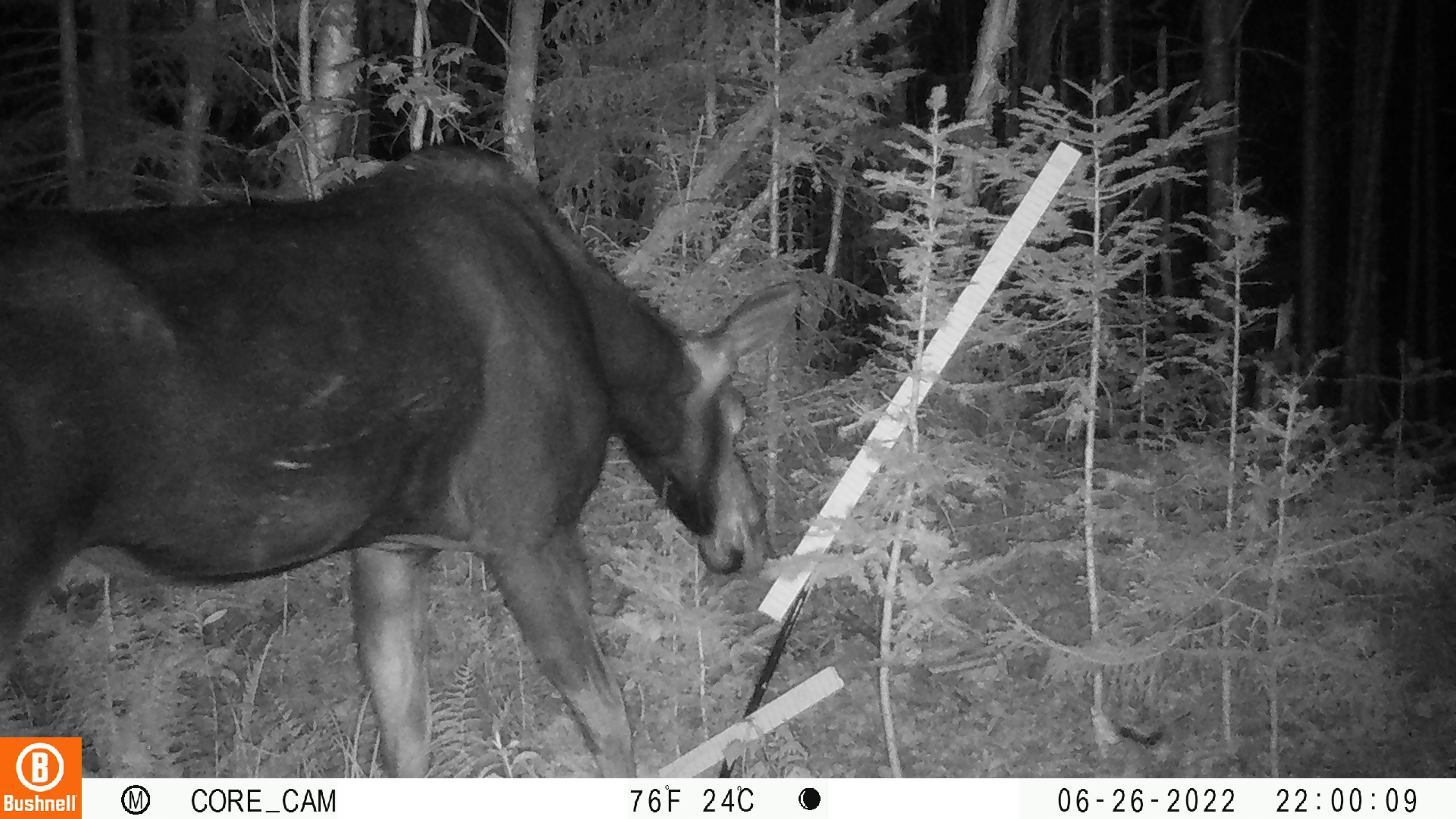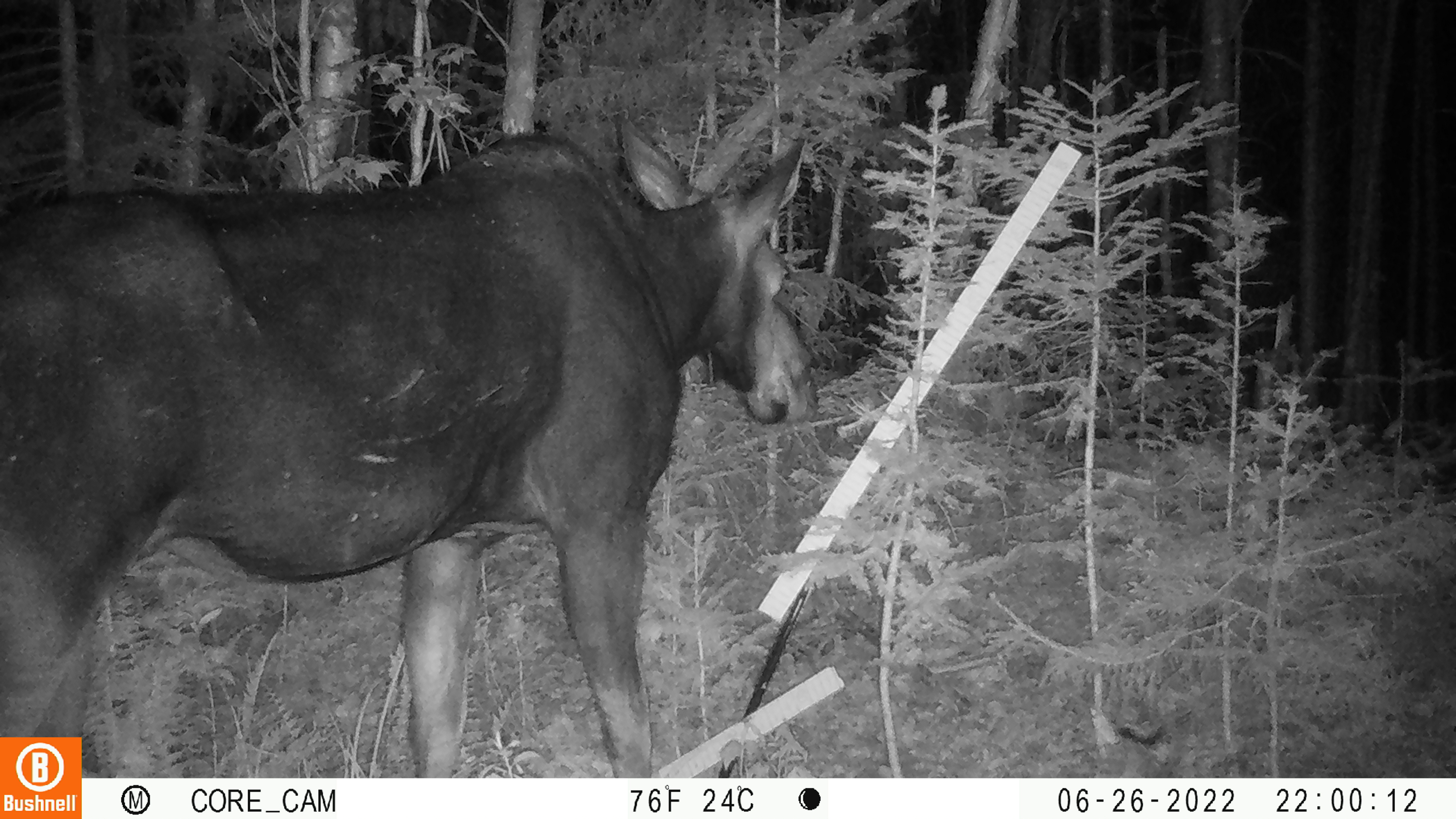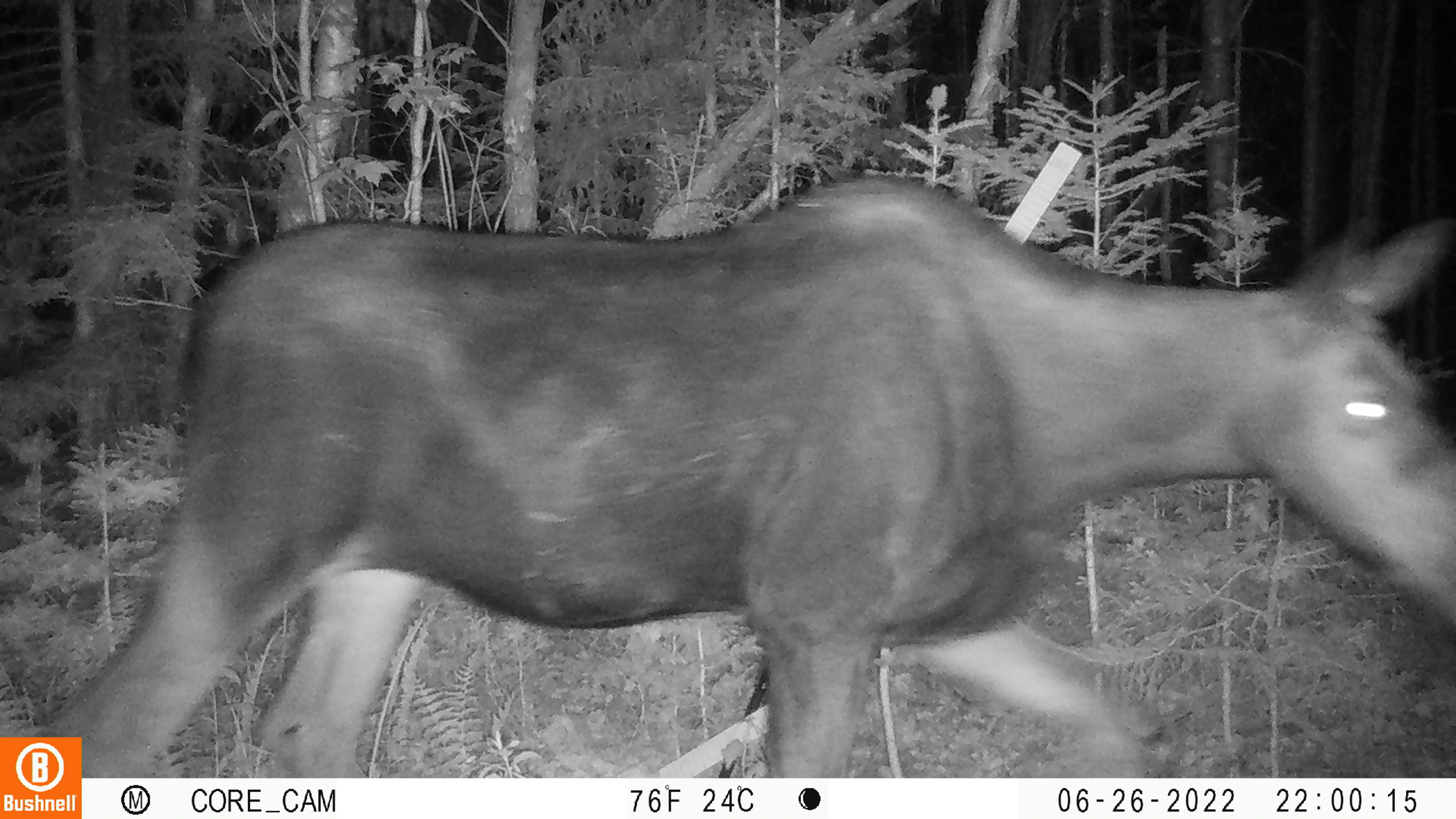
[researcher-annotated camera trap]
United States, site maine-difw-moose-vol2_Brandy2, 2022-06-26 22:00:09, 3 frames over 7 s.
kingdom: Animalia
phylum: Chordata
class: Mammalia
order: Artiodactyla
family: Cervidae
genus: Alces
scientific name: Alces alces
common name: moose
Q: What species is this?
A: Moose (Alces alces).